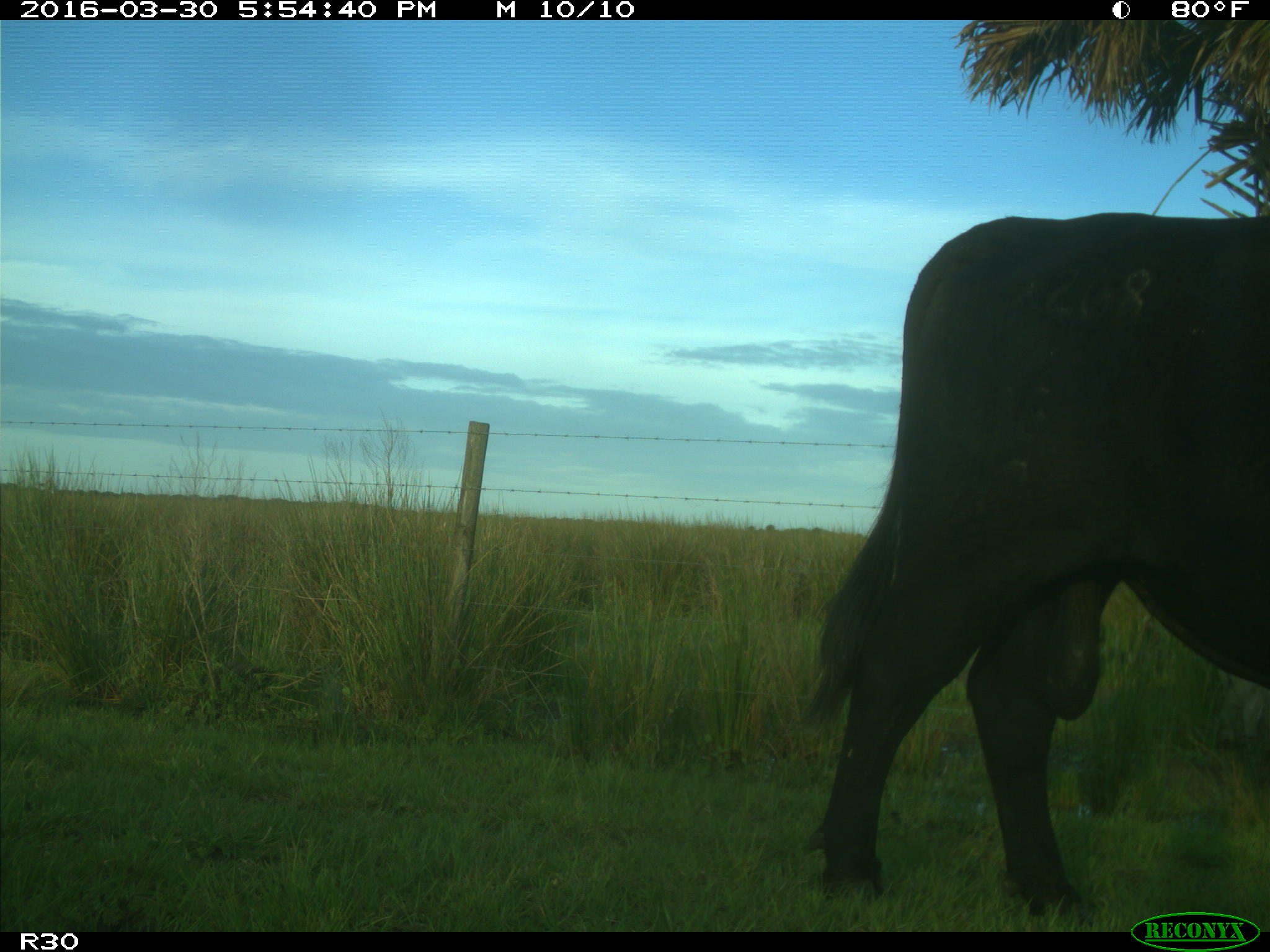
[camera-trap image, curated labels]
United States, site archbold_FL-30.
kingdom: Animalia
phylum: Chordata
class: Mammalia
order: Artiodactyla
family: Bovidae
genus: Bos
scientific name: Bos taurus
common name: domestic cow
Bos taurus (domestic cow).